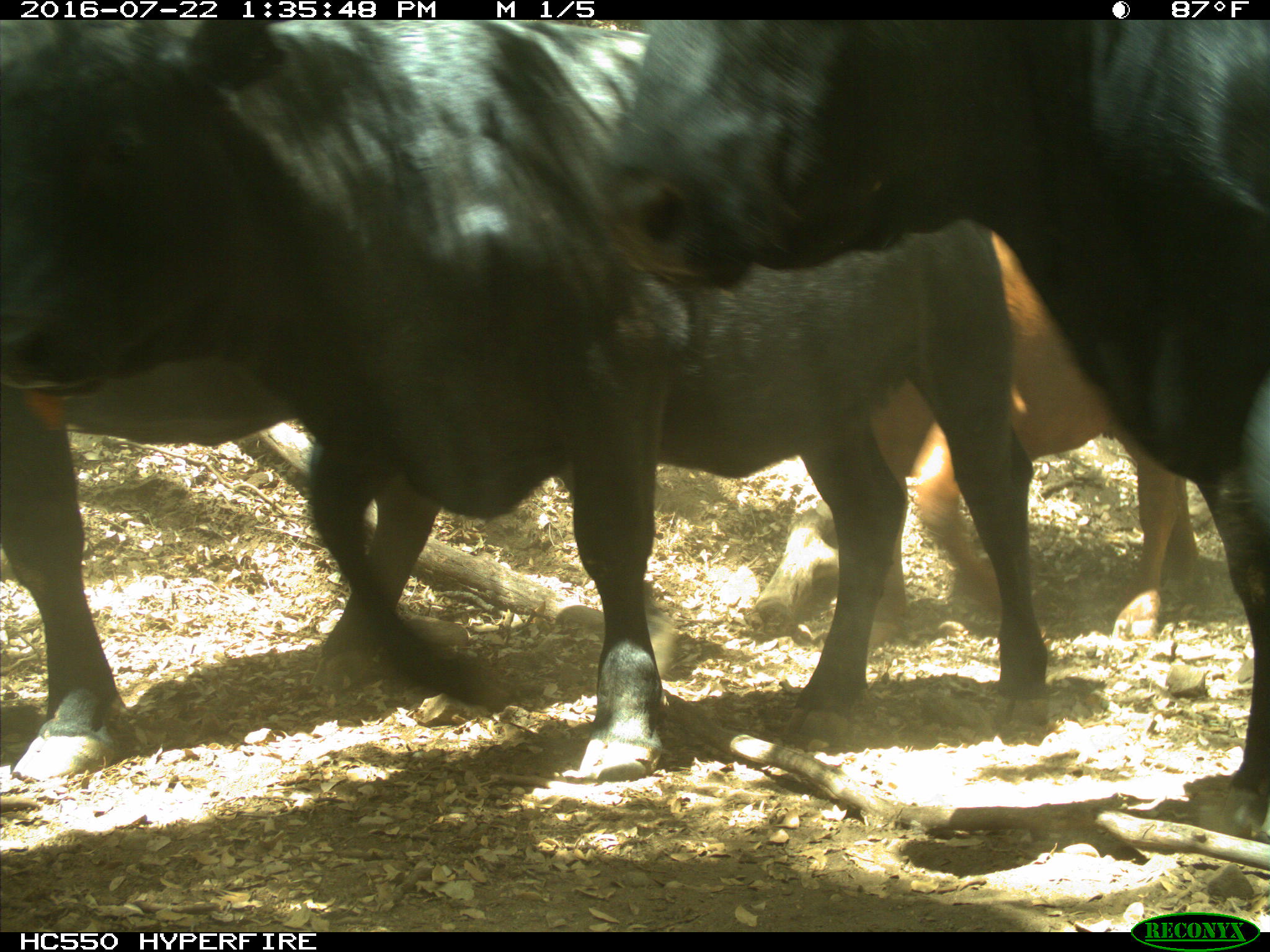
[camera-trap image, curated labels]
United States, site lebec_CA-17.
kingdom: Animalia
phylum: Chordata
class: Mammalia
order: Artiodactyla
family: Bovidae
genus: Bos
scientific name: Bos taurus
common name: domestic cow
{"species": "Bos taurus (domestic cow)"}